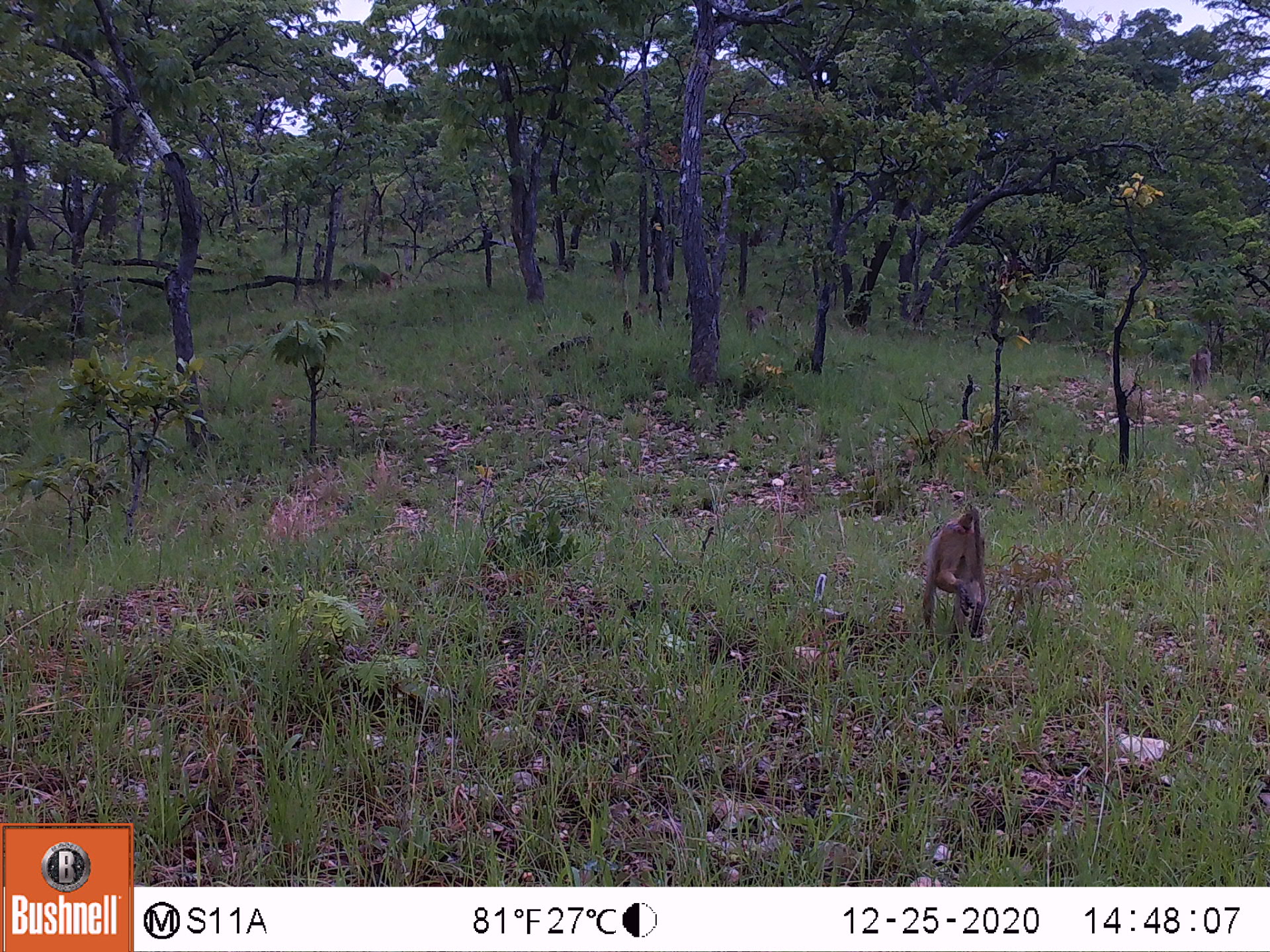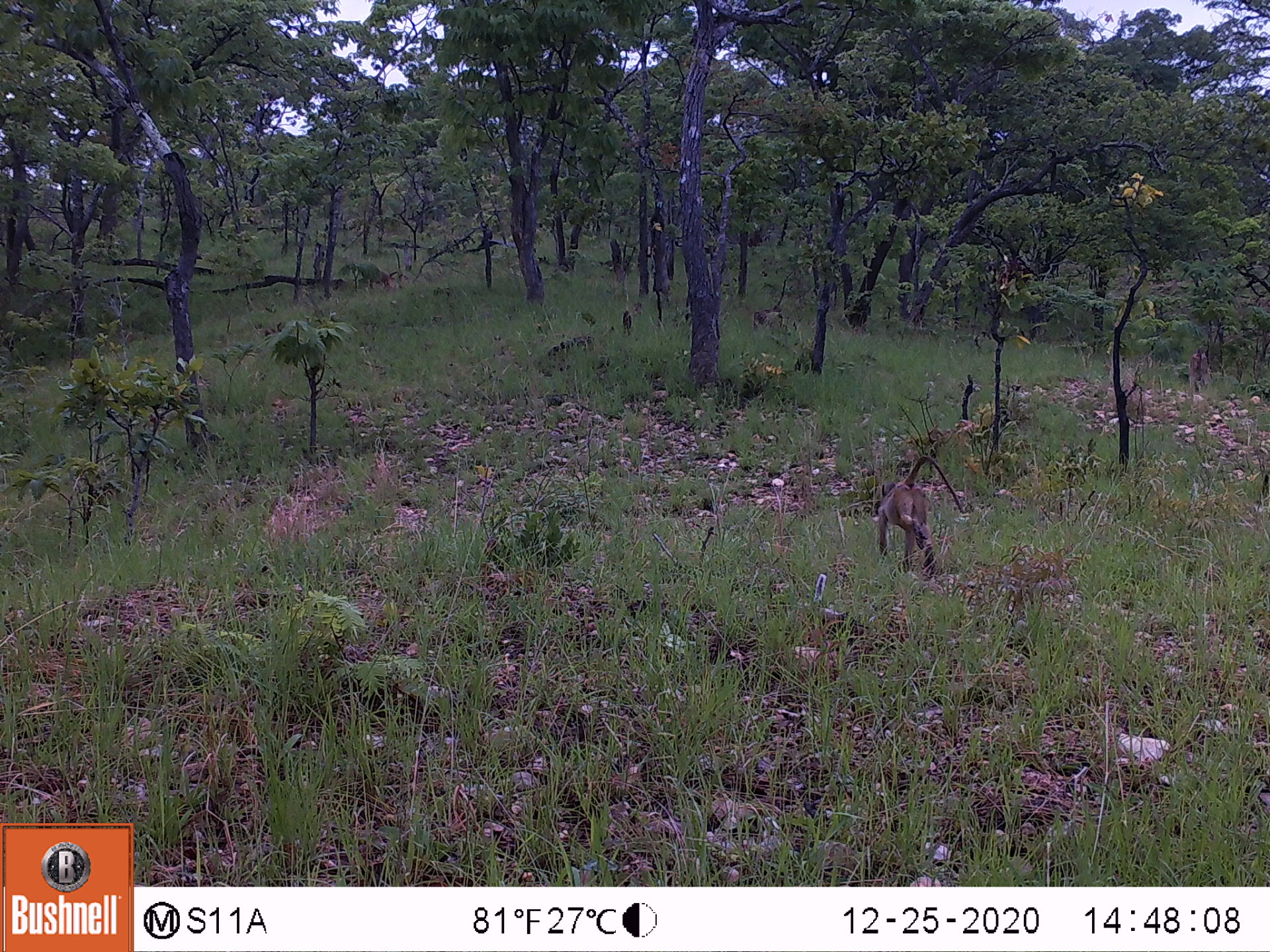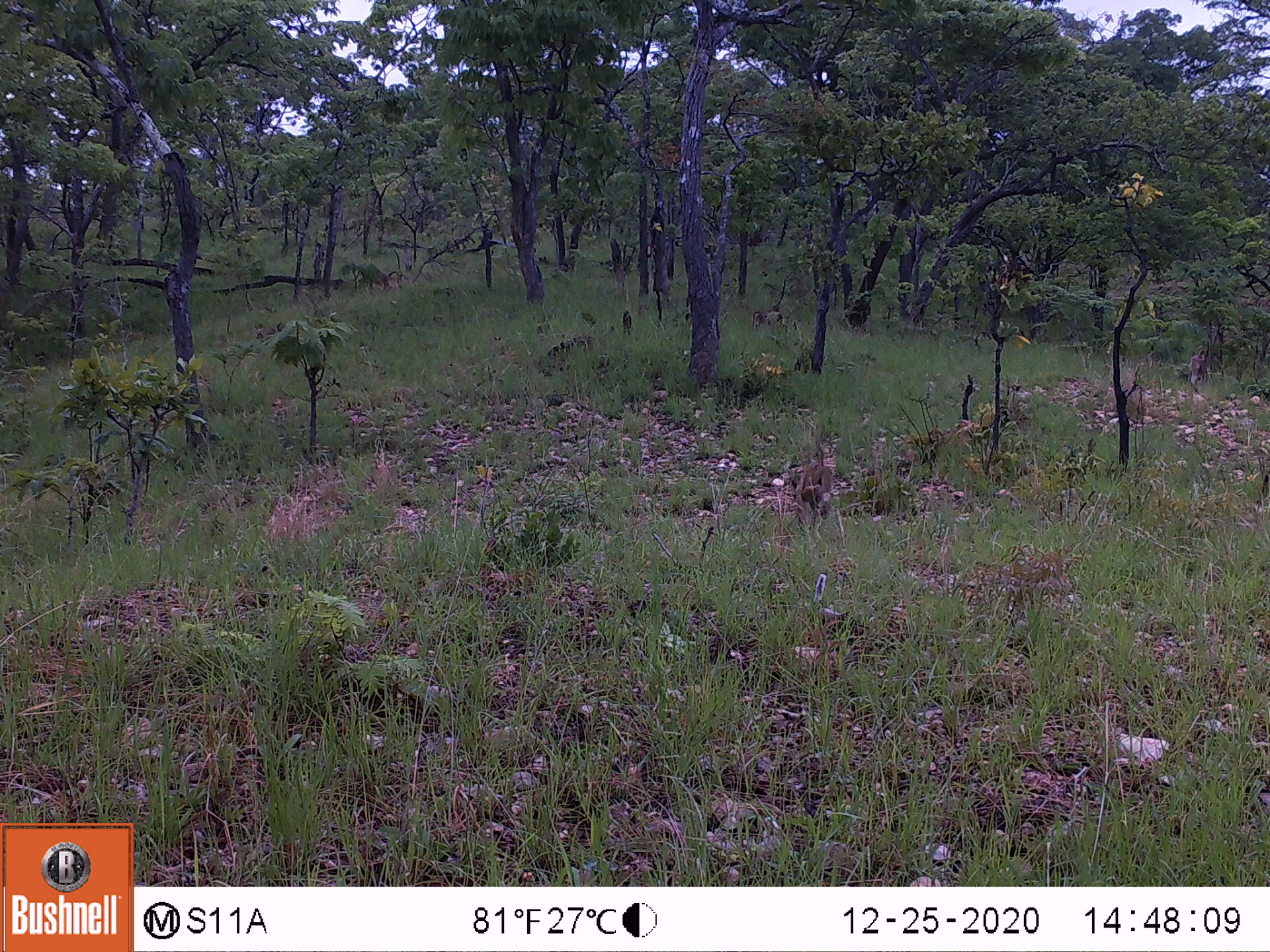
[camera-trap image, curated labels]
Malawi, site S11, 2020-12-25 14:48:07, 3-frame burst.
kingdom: Animalia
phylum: Chordata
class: Mammalia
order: Primates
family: Cercopithecidae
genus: Papio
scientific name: Papio cynocephalus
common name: yellow baboon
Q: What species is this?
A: Yellow baboon (Papio cynocephalus).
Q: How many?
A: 4.